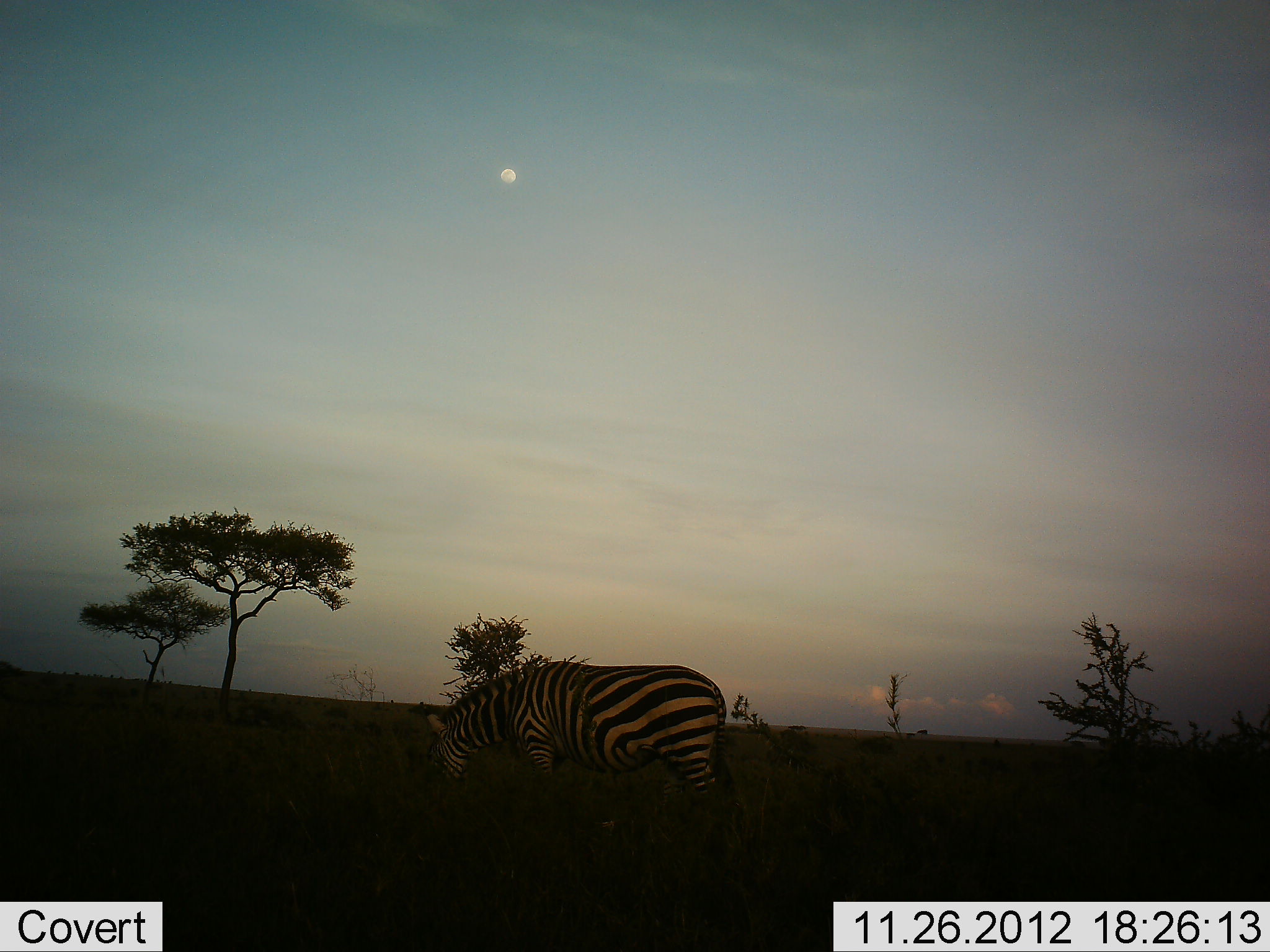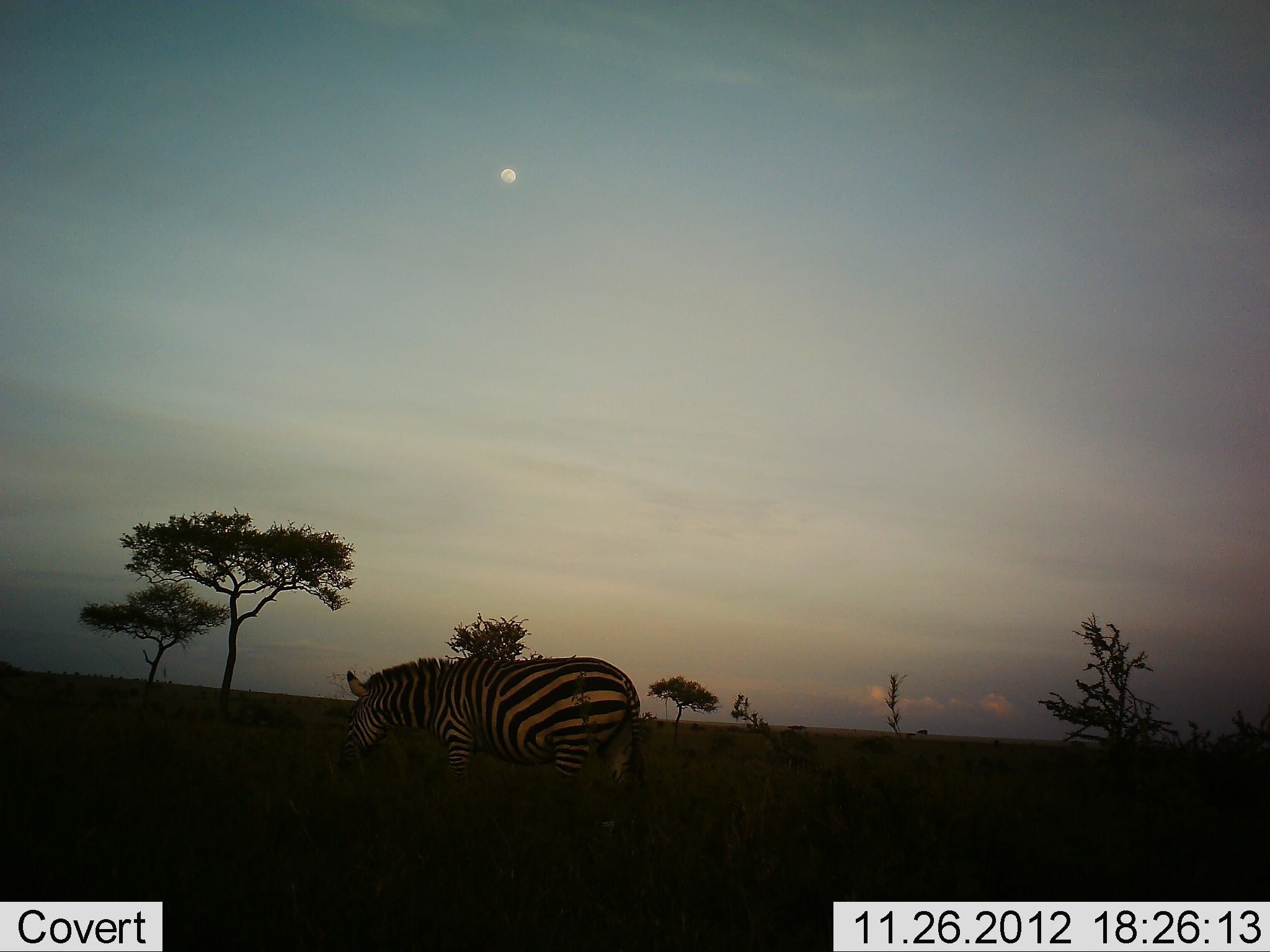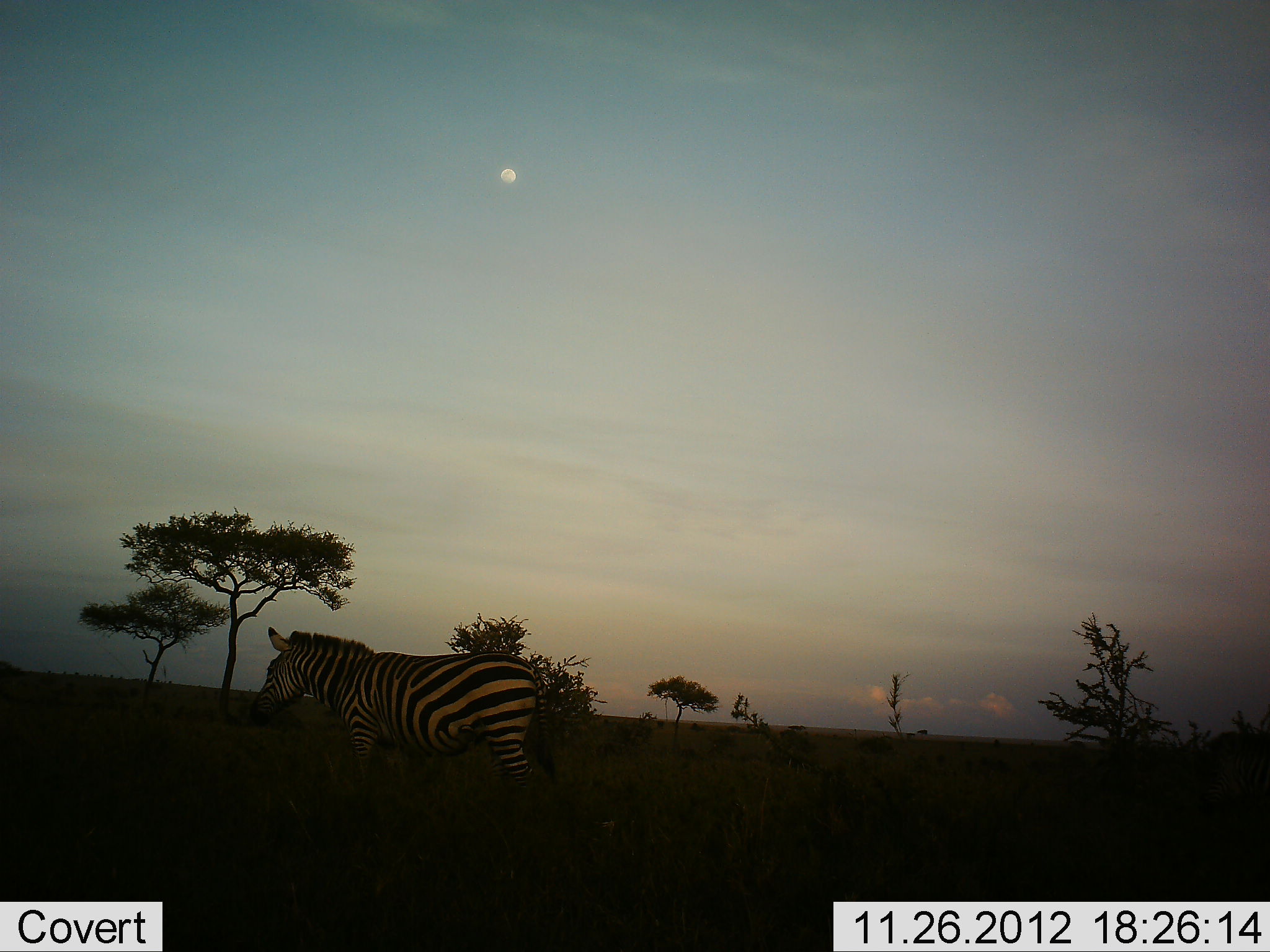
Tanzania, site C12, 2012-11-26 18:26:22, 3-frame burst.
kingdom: Animalia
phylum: Chordata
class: Mammalia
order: Perissodactyla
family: Equidae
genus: Equus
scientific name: Equus quagga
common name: plains zebra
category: zebra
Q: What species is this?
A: Zebra (plains zebra) (Equus quagga).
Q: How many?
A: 1.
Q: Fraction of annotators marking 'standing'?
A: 20%.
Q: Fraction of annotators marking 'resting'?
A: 0%.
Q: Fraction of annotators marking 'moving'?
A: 80%.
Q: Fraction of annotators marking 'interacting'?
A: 0%.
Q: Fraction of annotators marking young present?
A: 0%.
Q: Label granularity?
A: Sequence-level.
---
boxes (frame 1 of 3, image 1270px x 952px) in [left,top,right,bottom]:
animal: [423,659,732,812]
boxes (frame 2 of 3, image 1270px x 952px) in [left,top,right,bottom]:
animal: [336,654,646,815]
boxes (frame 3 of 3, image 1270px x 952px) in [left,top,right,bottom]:
animal: [246,623,558,794]